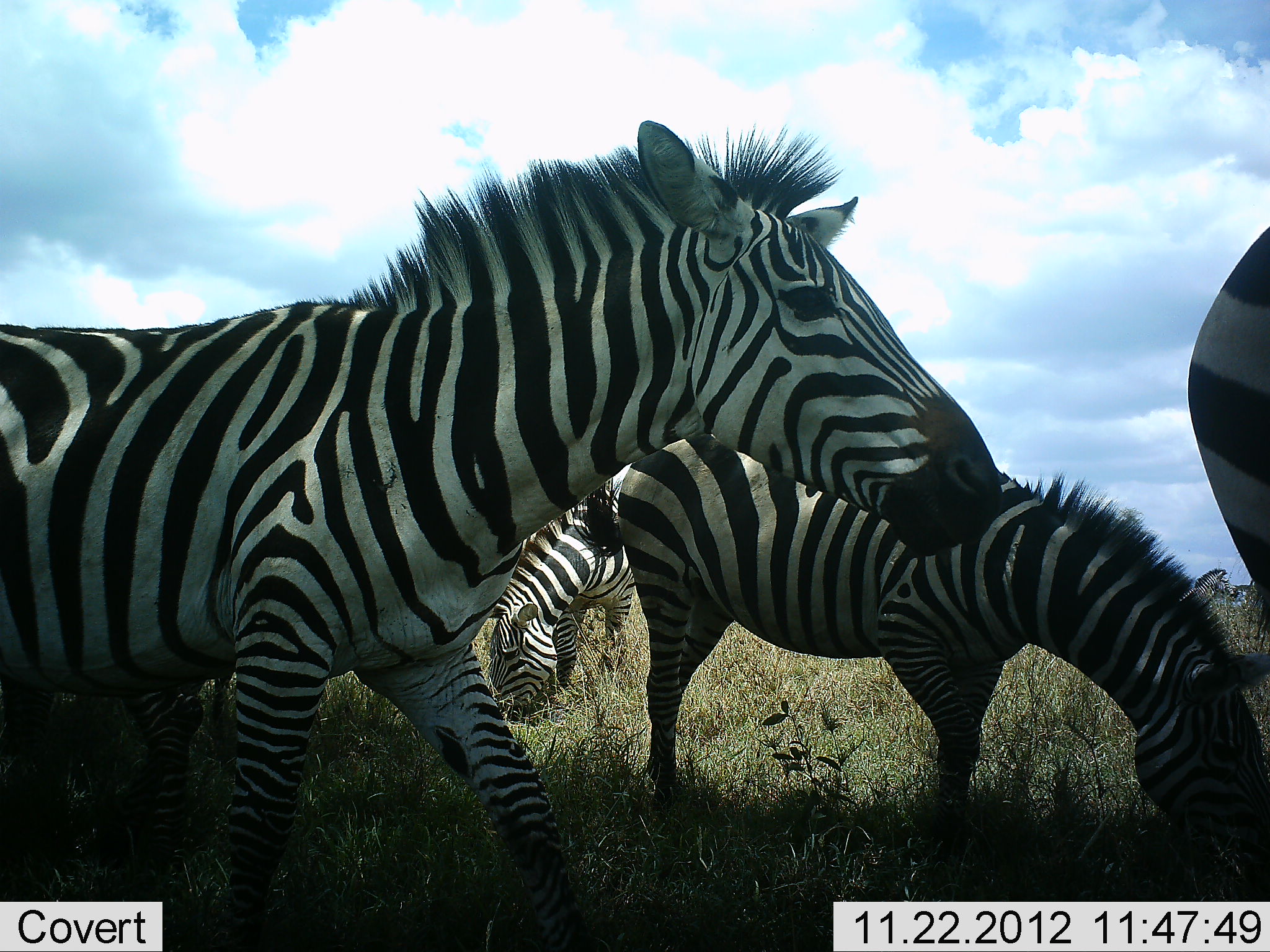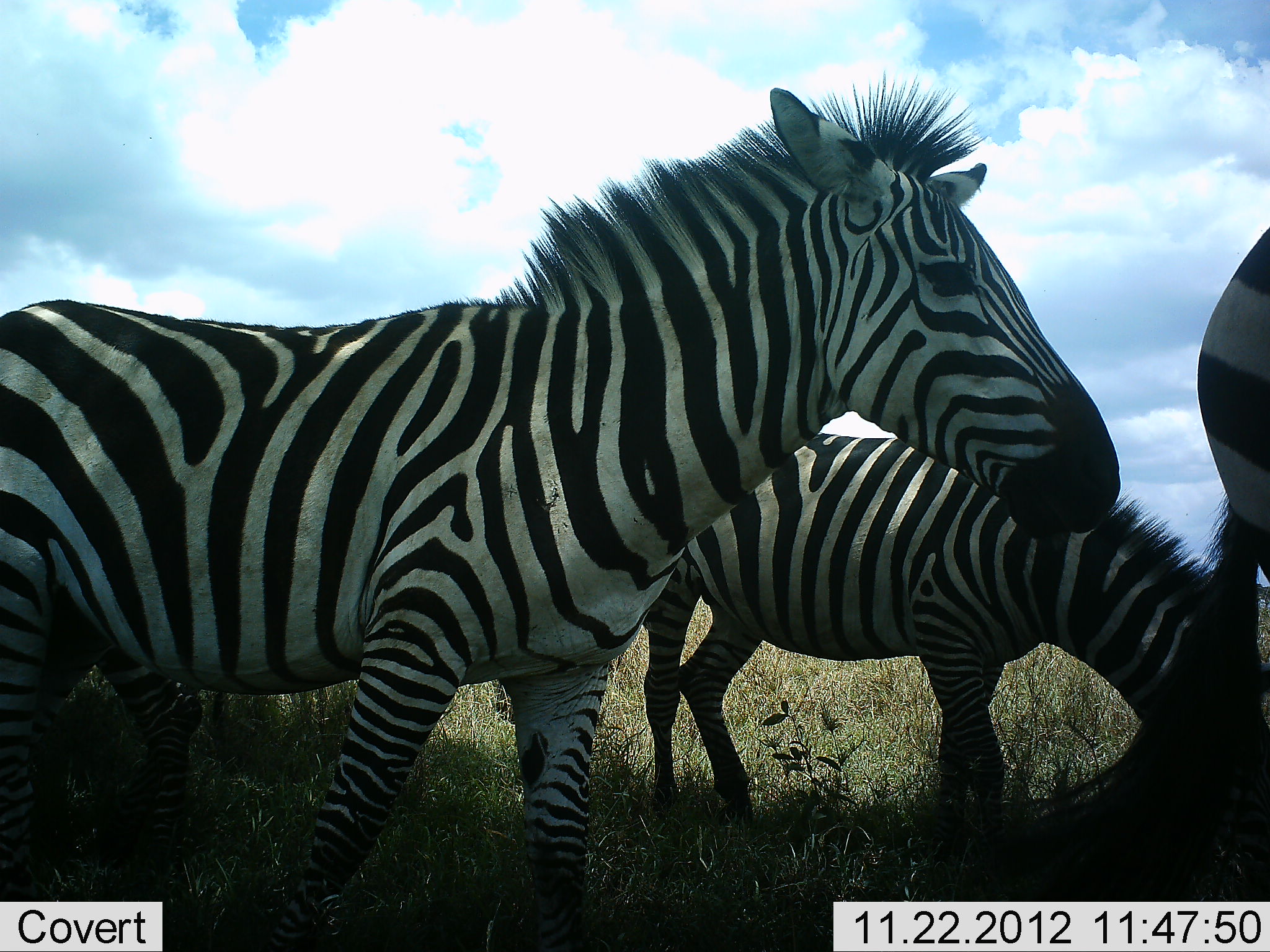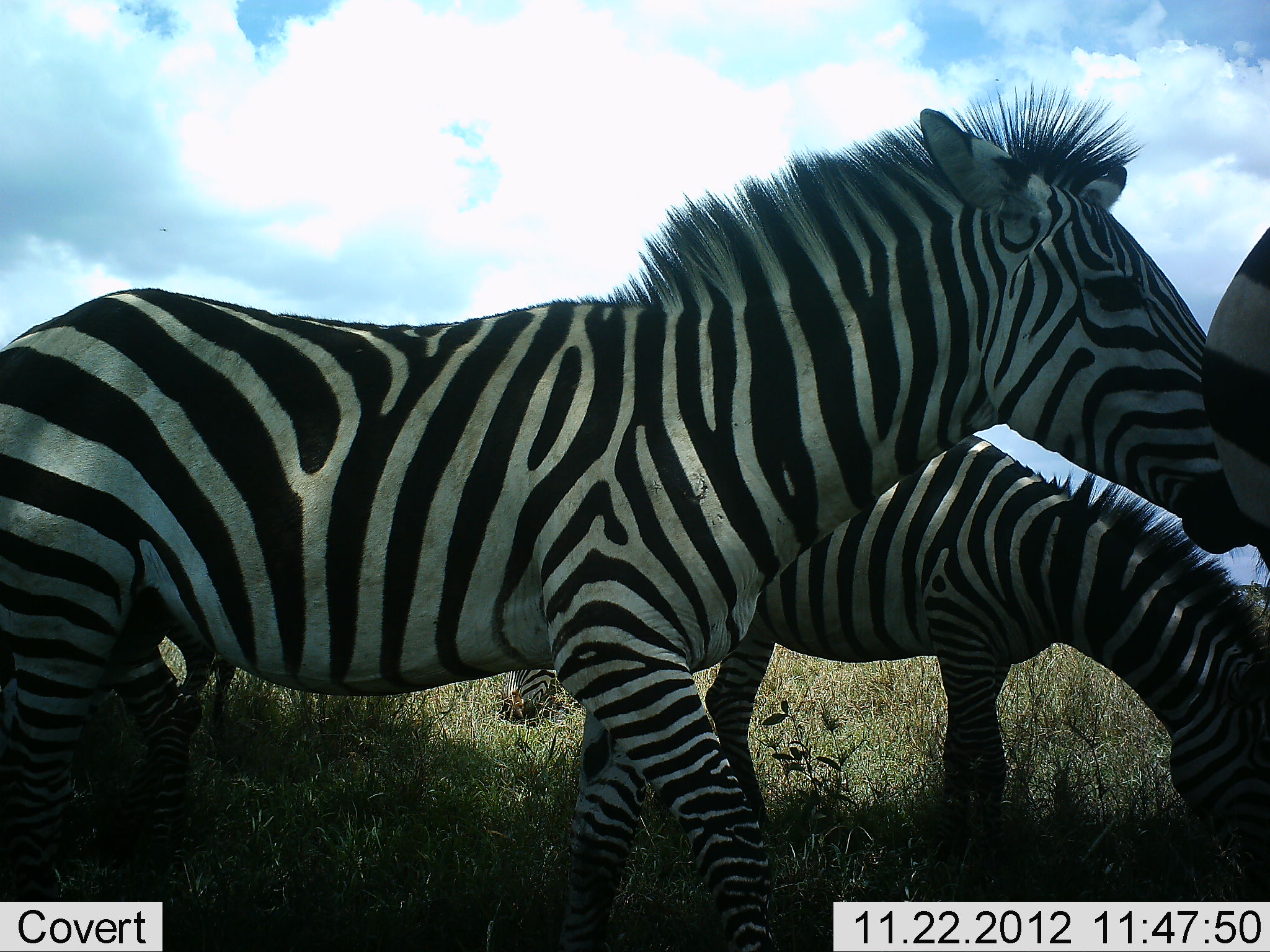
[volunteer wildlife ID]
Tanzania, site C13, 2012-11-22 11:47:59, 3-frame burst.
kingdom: Animalia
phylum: Chordata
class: Mammalia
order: Perissodactyla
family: Equidae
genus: Equus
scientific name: Equus quagga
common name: plains zebra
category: zebra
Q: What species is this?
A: Zebra (plains zebra) (Equus quagga).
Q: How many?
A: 4.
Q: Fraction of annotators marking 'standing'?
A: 50%.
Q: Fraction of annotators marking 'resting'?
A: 0%.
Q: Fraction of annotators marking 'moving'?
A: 90%.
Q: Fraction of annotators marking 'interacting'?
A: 0%.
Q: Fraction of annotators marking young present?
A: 10%.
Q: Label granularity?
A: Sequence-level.